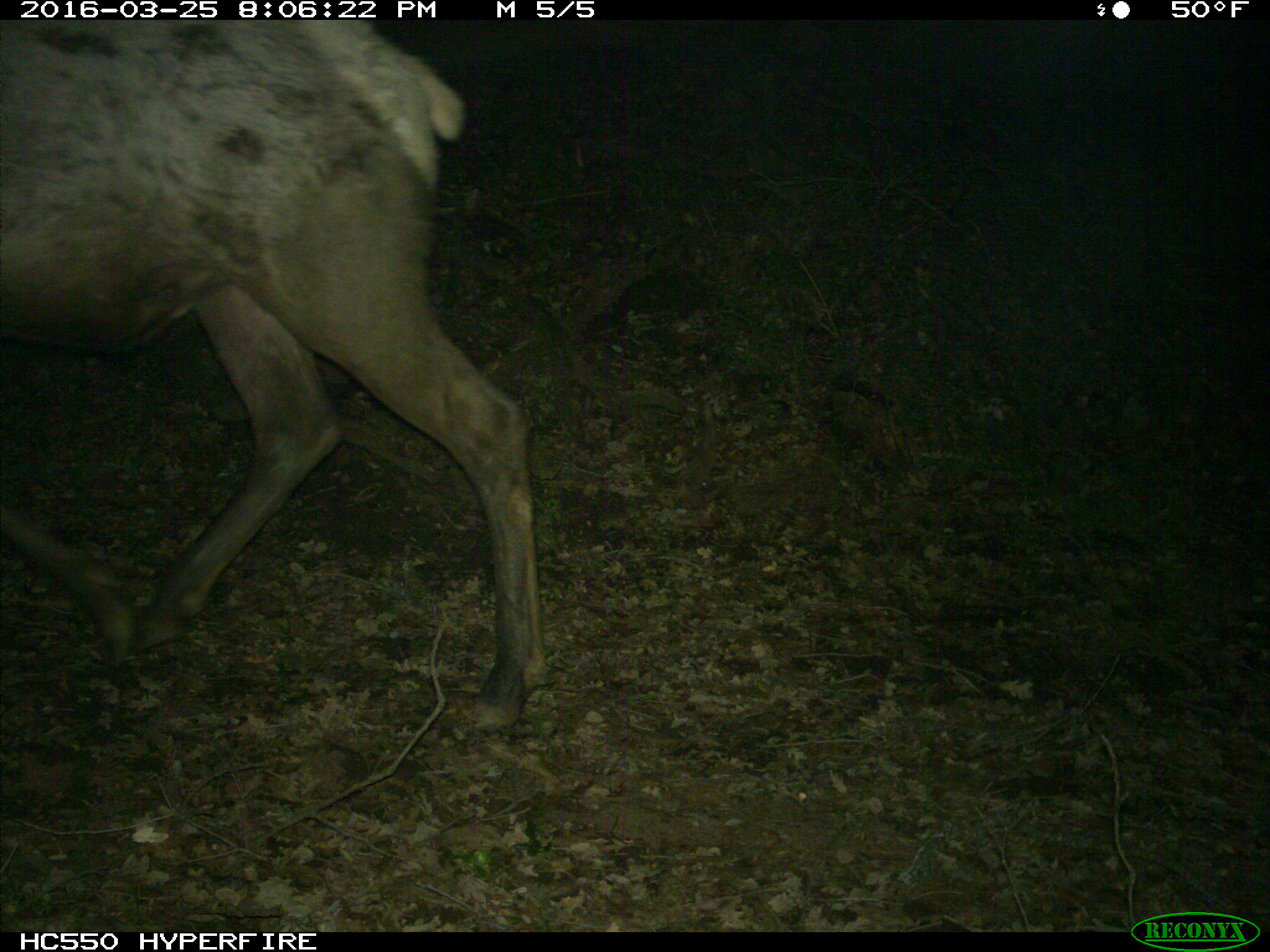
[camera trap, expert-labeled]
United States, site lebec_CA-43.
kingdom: Animalia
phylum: Chordata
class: Mammalia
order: Artiodactyla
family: Cervidae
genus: Cervus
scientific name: Cervus canadensis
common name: elk